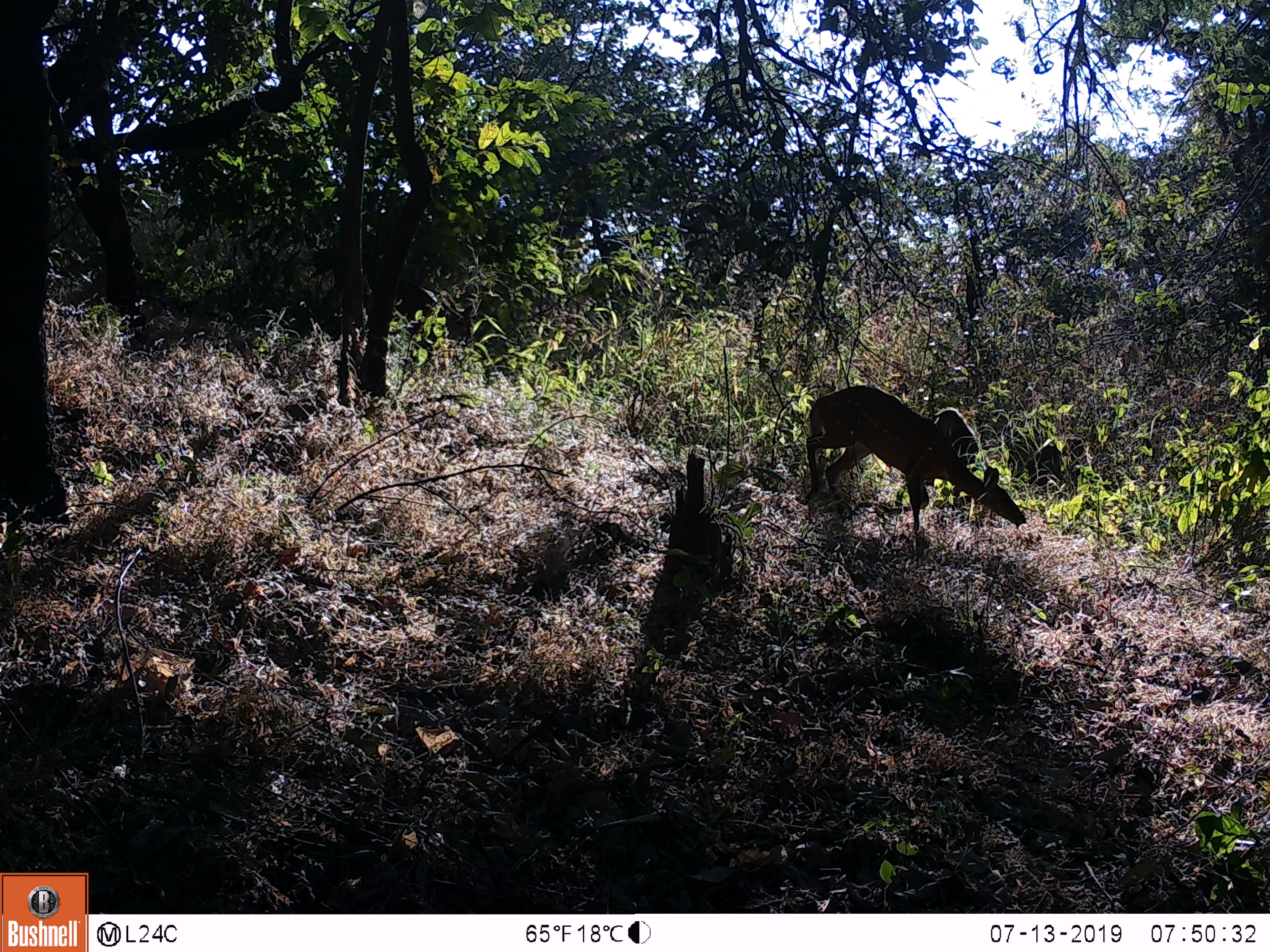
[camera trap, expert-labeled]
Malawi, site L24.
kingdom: Animalia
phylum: Chordata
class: Mammalia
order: Primates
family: Cercopithecidae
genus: Papio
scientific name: Papio cynocephalus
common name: yellow baboon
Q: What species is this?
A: Yellow baboon (Papio cynocephalus).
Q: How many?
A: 1.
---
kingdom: Animalia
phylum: Chordata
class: Mammalia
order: Artiodactyla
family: Bovidae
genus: Tragelaphus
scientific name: Tragelaphus sylvaticus sylvaticus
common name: cape bushbuck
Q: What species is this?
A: Cape bushbuck (Tragelaphus sylvaticus sylvaticus).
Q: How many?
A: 1.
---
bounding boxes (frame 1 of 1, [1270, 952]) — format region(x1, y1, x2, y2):
cape bushbuck: region(796, 374, 1031, 545)
yellow baboon: region(931, 398, 979, 456)